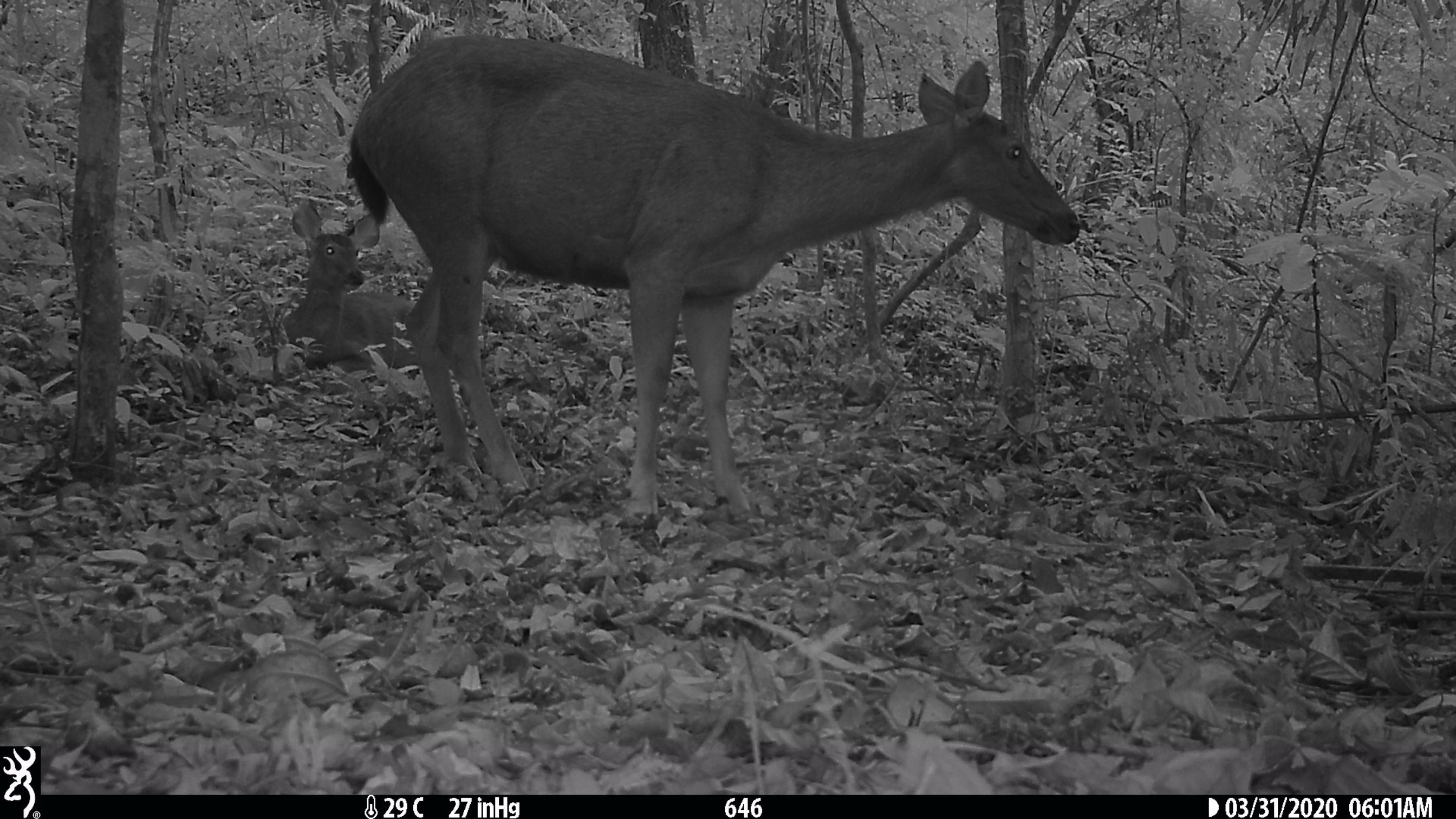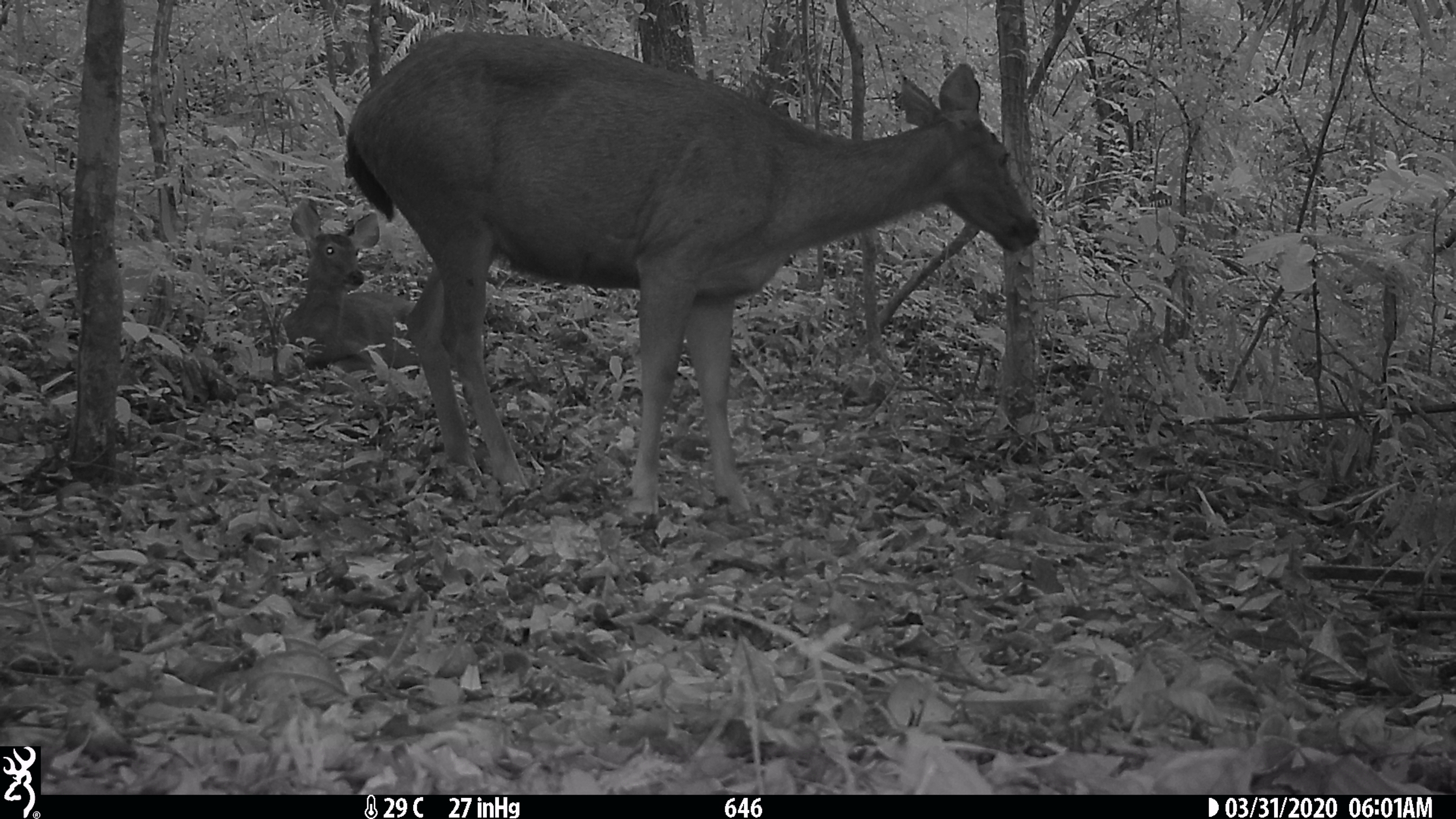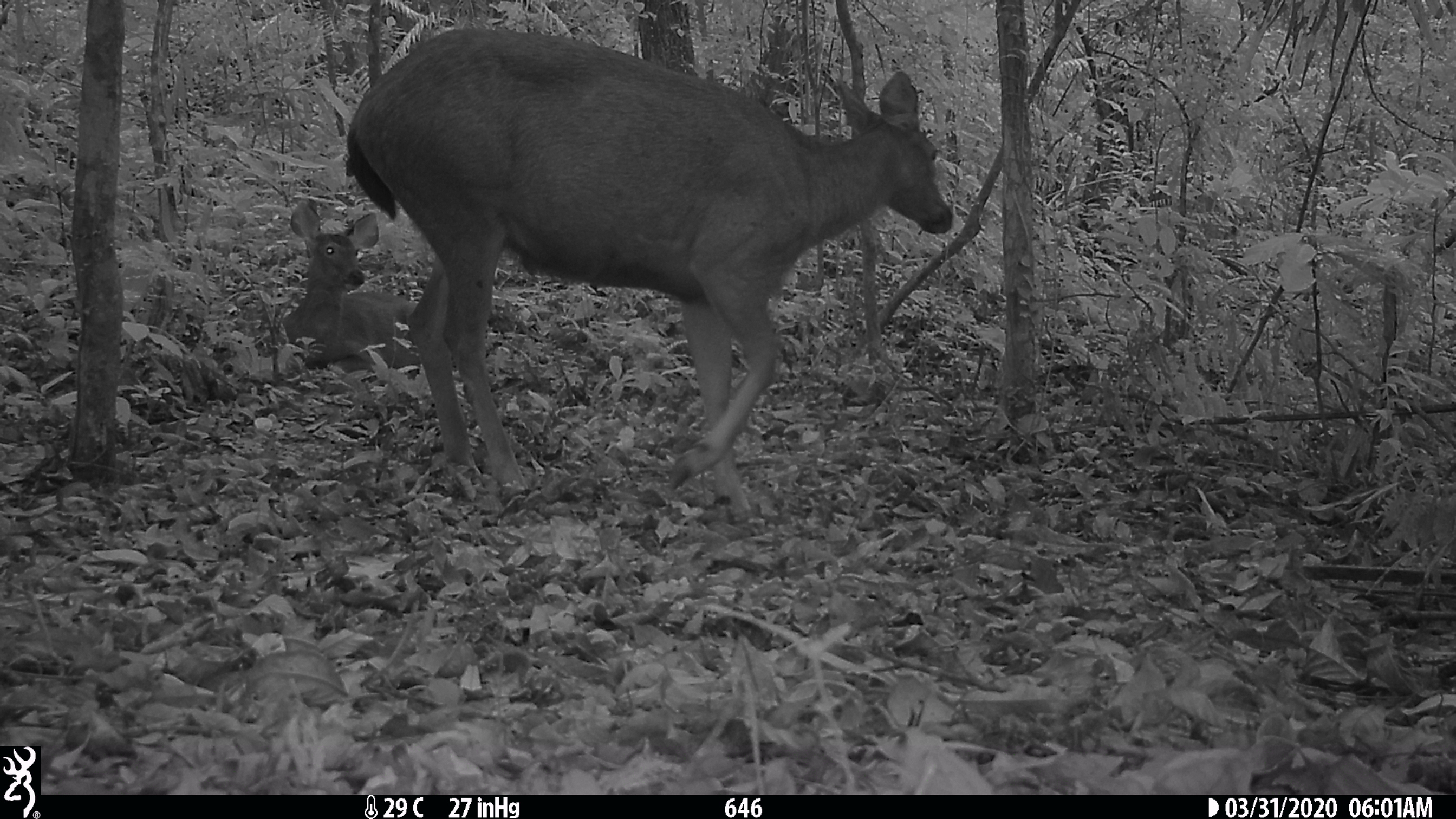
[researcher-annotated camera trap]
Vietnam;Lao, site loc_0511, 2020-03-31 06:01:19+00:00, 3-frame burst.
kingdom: Animalia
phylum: Chordata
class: Mammalia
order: Artiodactyla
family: Cervidae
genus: Rusa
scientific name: Rusa unicolor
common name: sambar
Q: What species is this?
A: Sambar (Rusa unicolor).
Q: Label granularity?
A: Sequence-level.